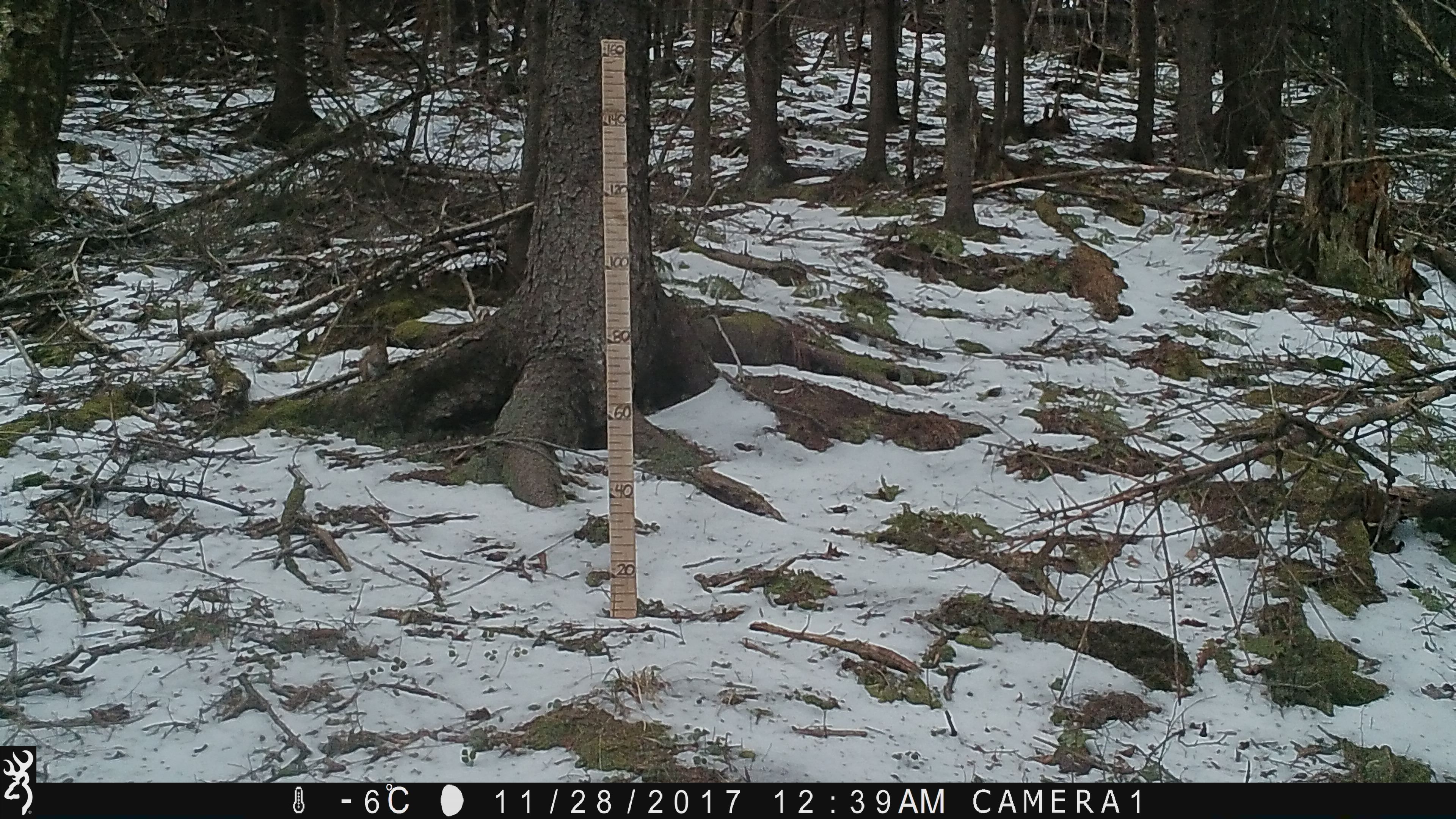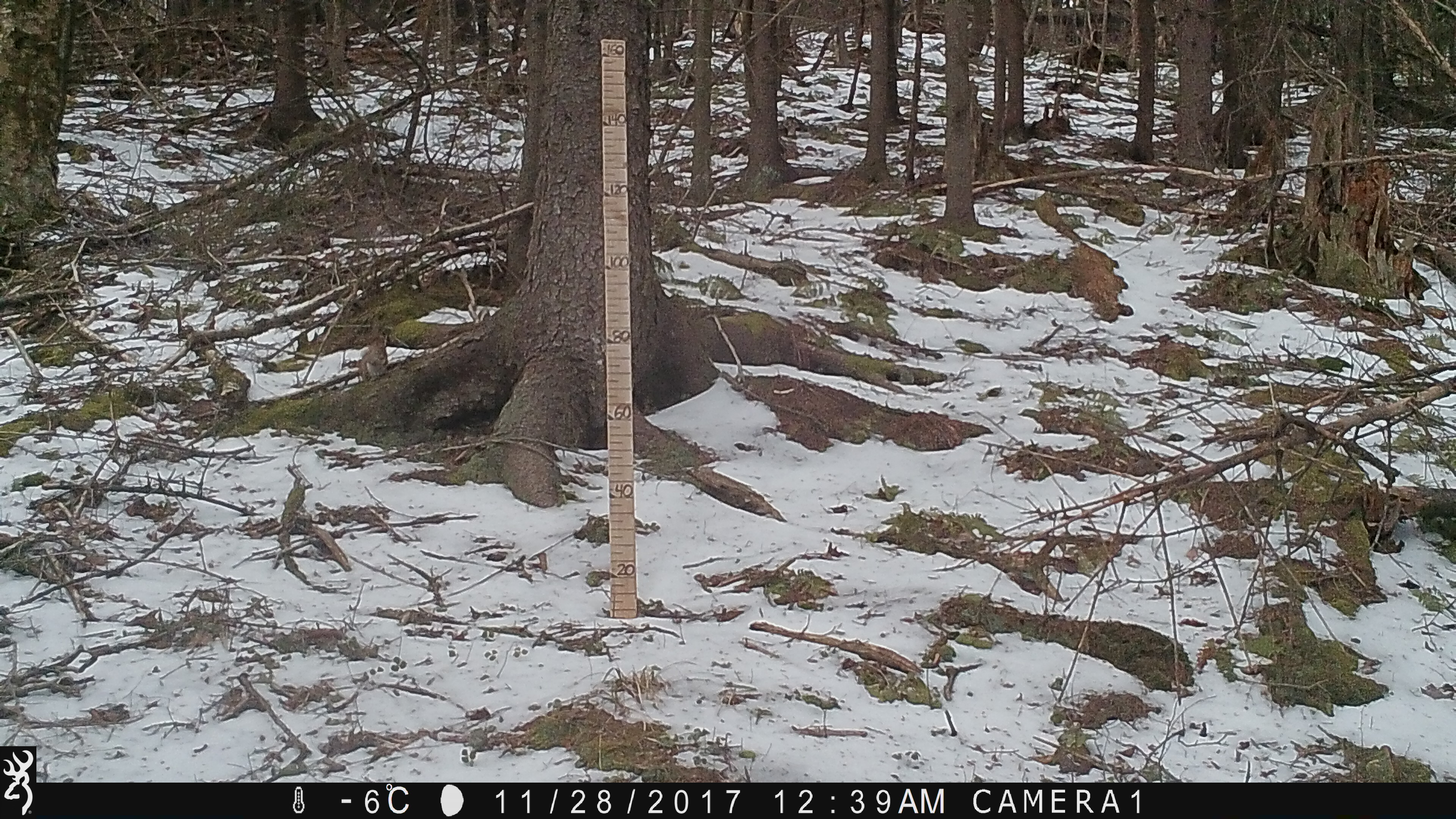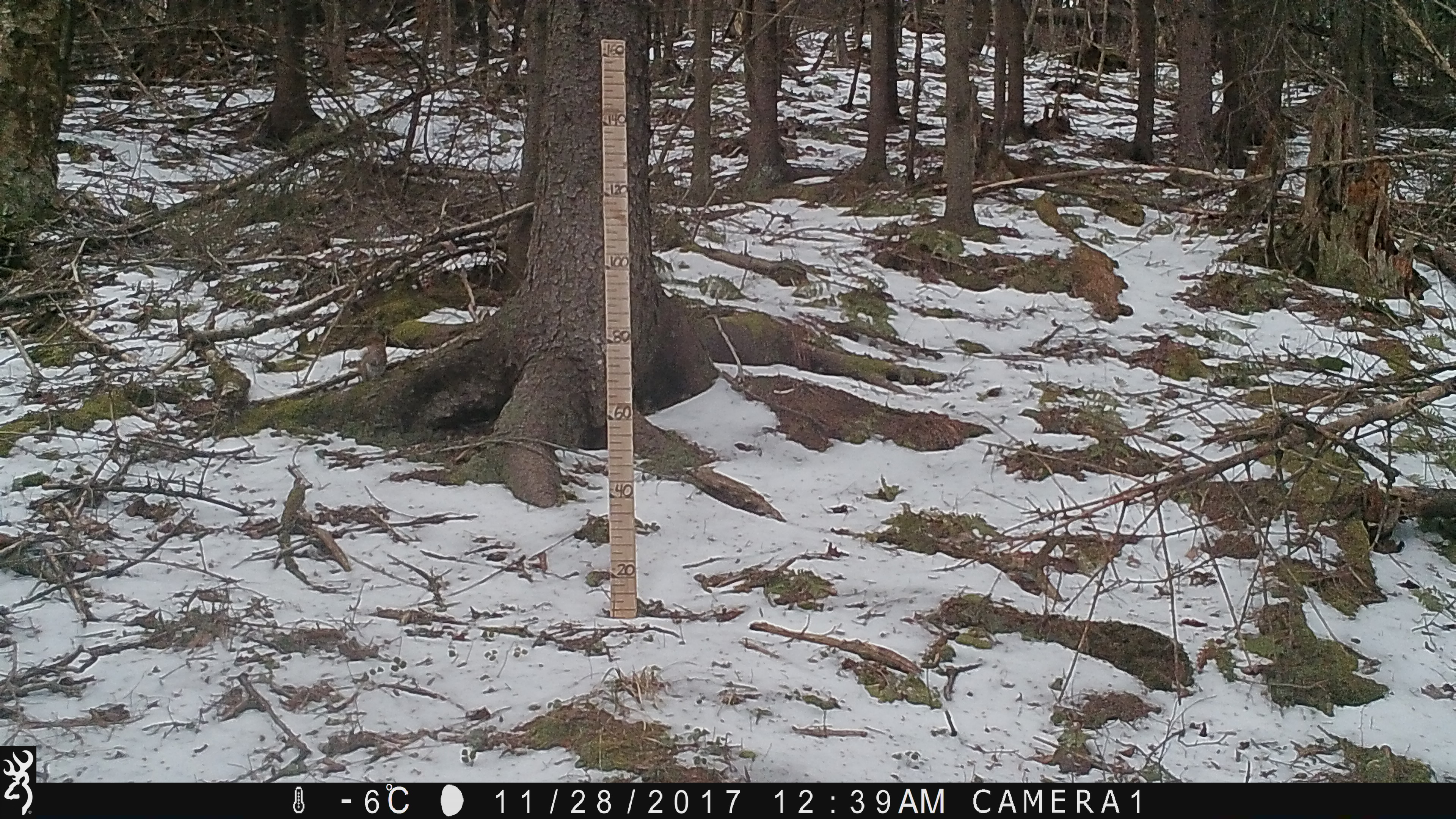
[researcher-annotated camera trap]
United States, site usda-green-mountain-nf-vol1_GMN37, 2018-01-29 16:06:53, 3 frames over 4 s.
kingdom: Animalia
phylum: Chordata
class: Mammalia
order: Rodentia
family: Sciuridae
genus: Tamiasciurus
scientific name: Tamiasciurus hudsonicus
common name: red squirrel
Red squirrel (Tamiasciurus hudsonicus).